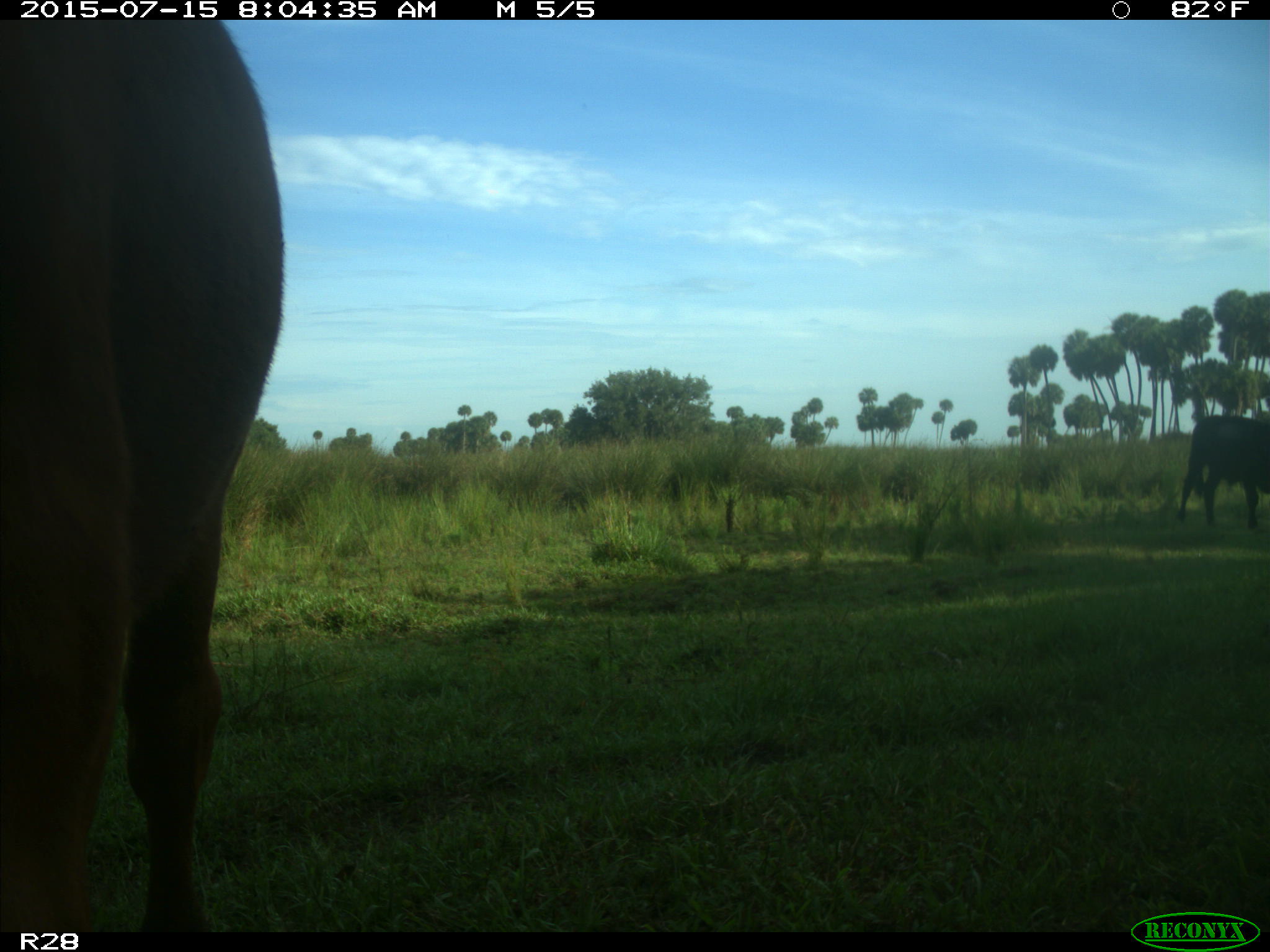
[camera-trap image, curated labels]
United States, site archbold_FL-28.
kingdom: Animalia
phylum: Chordata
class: Mammalia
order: Artiodactyla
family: Bovidae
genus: Bos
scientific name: Bos taurus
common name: domestic cow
Bos taurus (domestic cow).